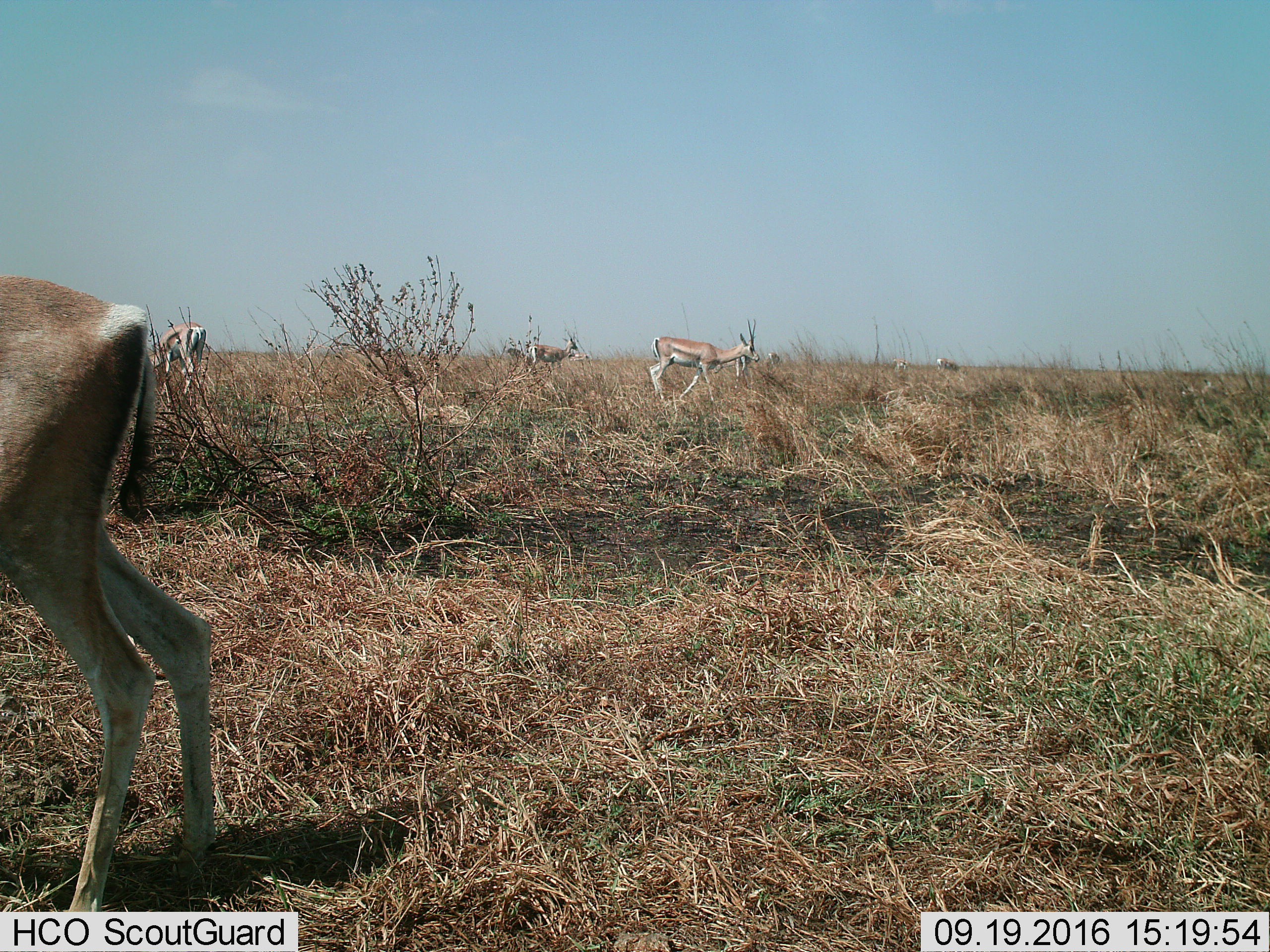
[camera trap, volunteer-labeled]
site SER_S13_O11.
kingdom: Animalia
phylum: Chordata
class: Mammalia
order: Artiodactyla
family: Bovidae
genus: Nanger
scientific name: Nanger granti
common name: grant's gazelle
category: gazellegrants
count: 9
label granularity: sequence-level